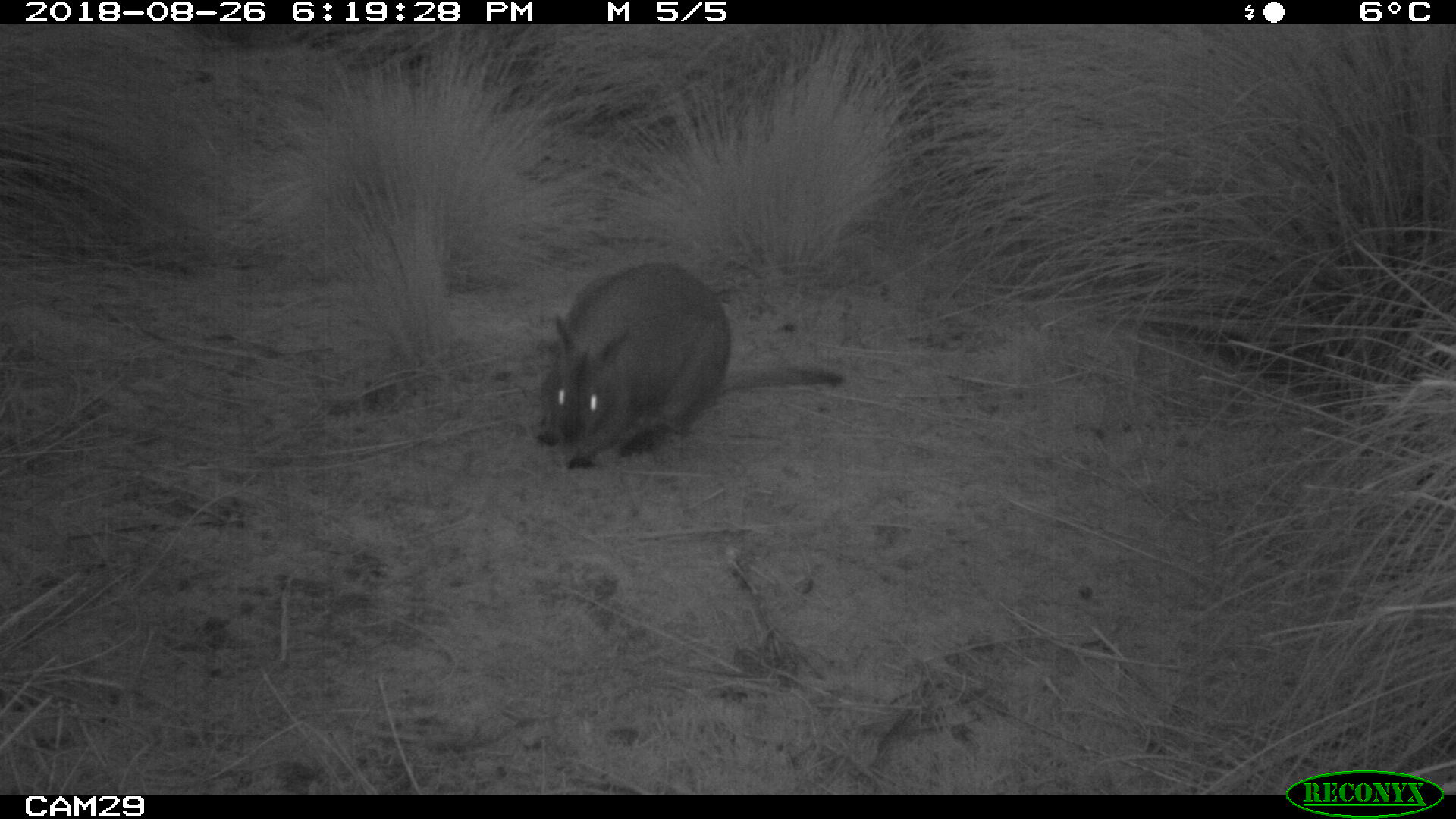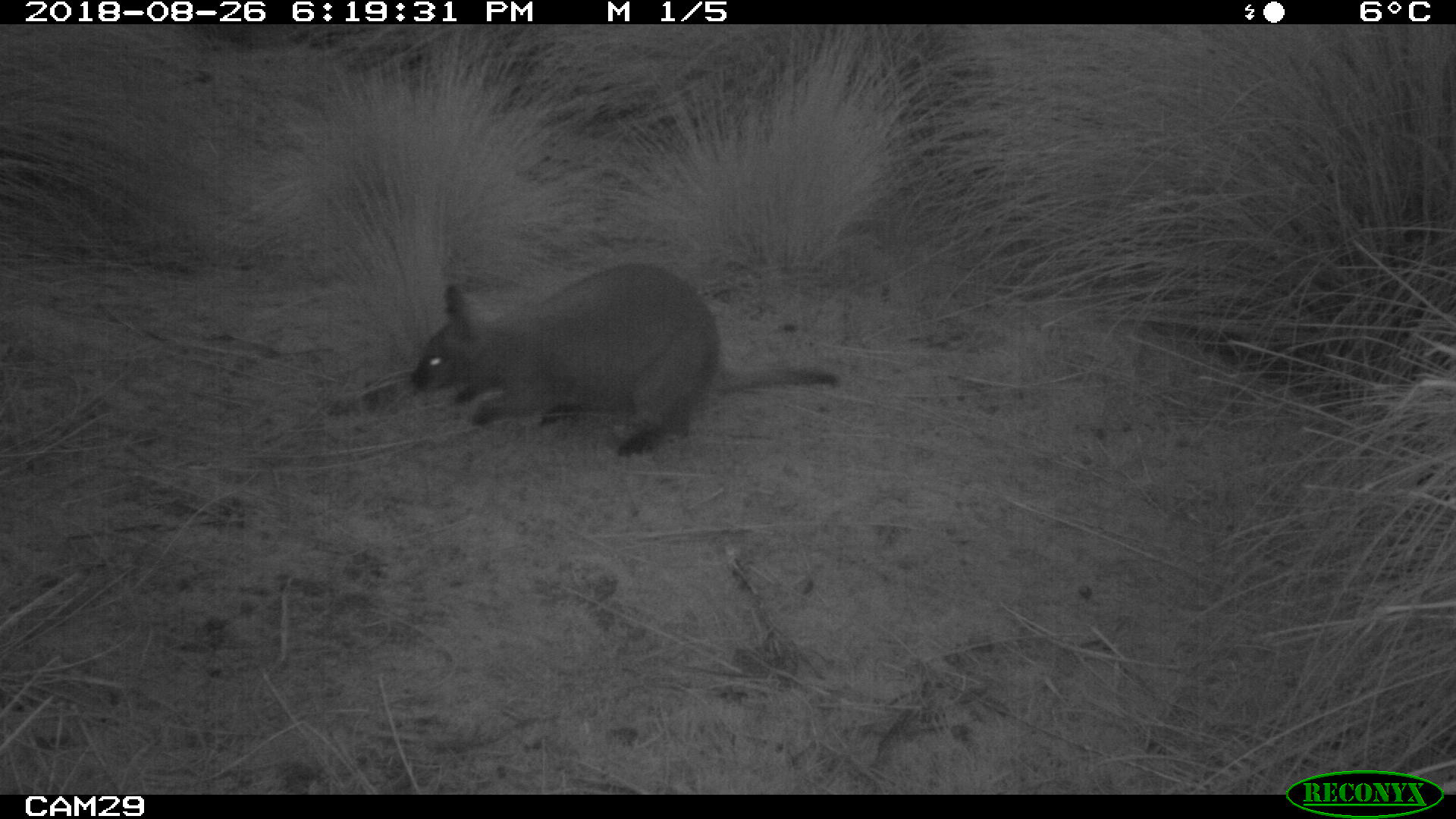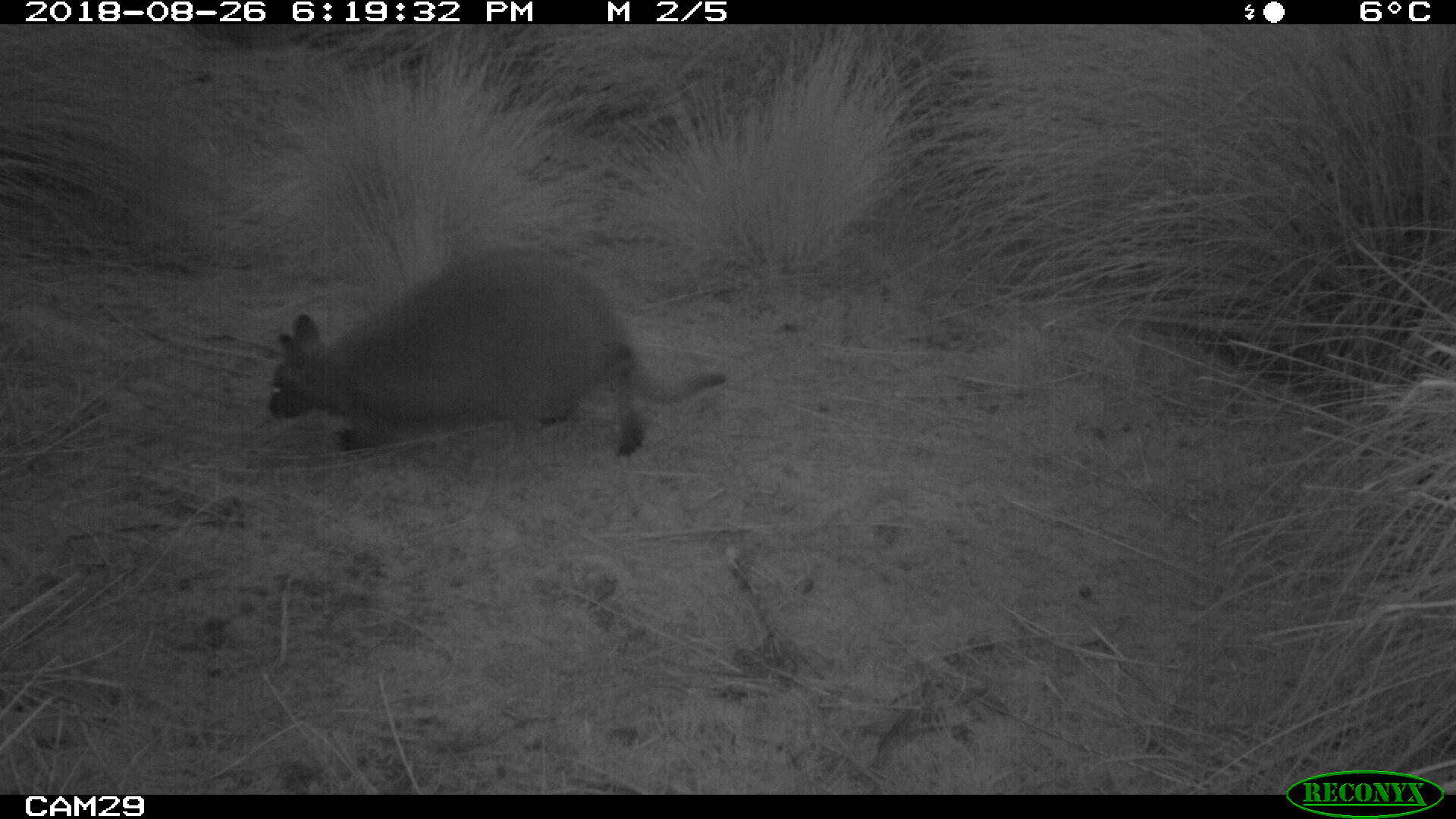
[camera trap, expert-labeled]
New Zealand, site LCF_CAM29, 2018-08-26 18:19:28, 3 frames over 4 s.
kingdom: Animalia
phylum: Chordata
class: Mammalia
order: Diprotodontia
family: Macropodidae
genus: Notamacropus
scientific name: Notamacropus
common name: wallaby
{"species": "wallaby (Notamacropus)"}